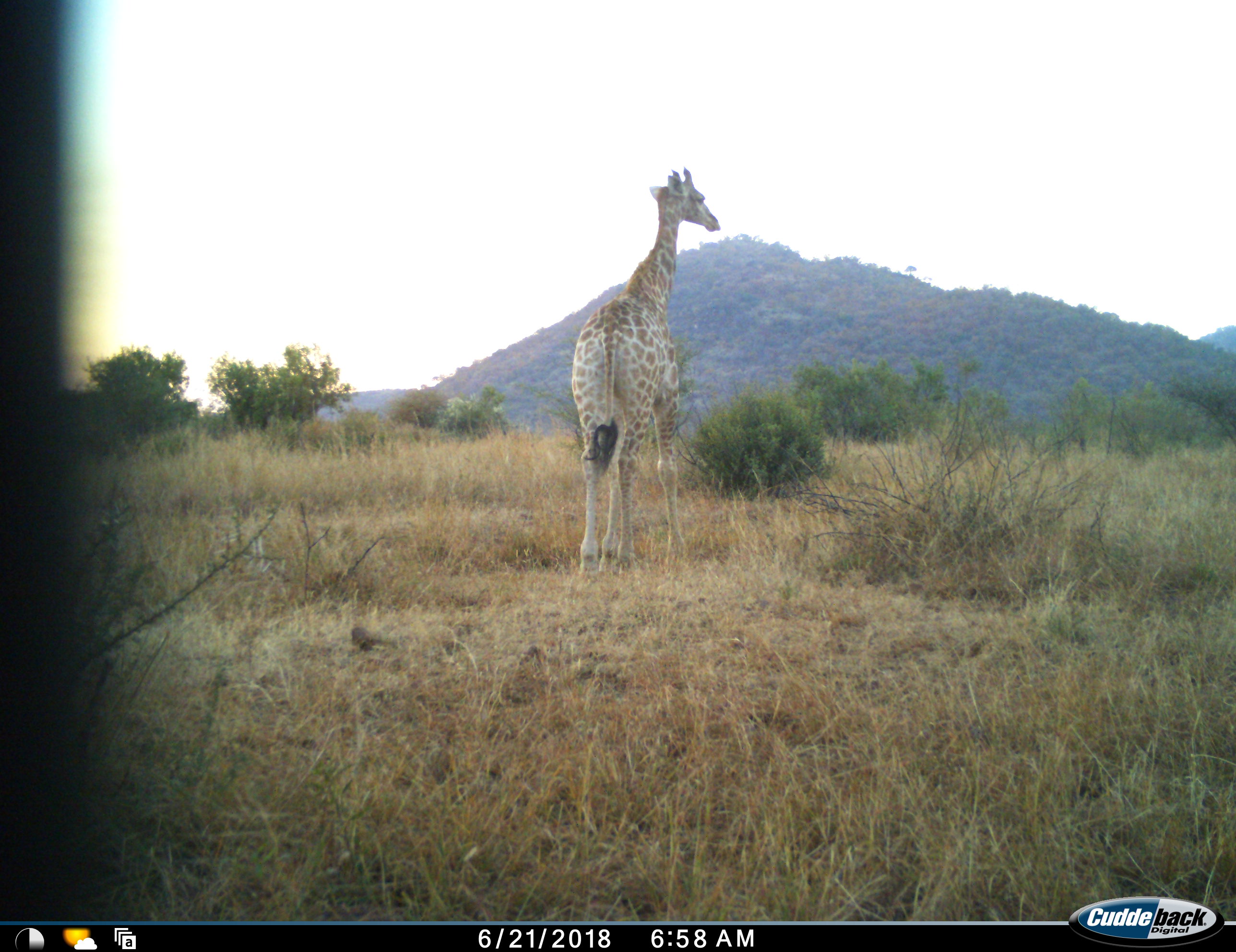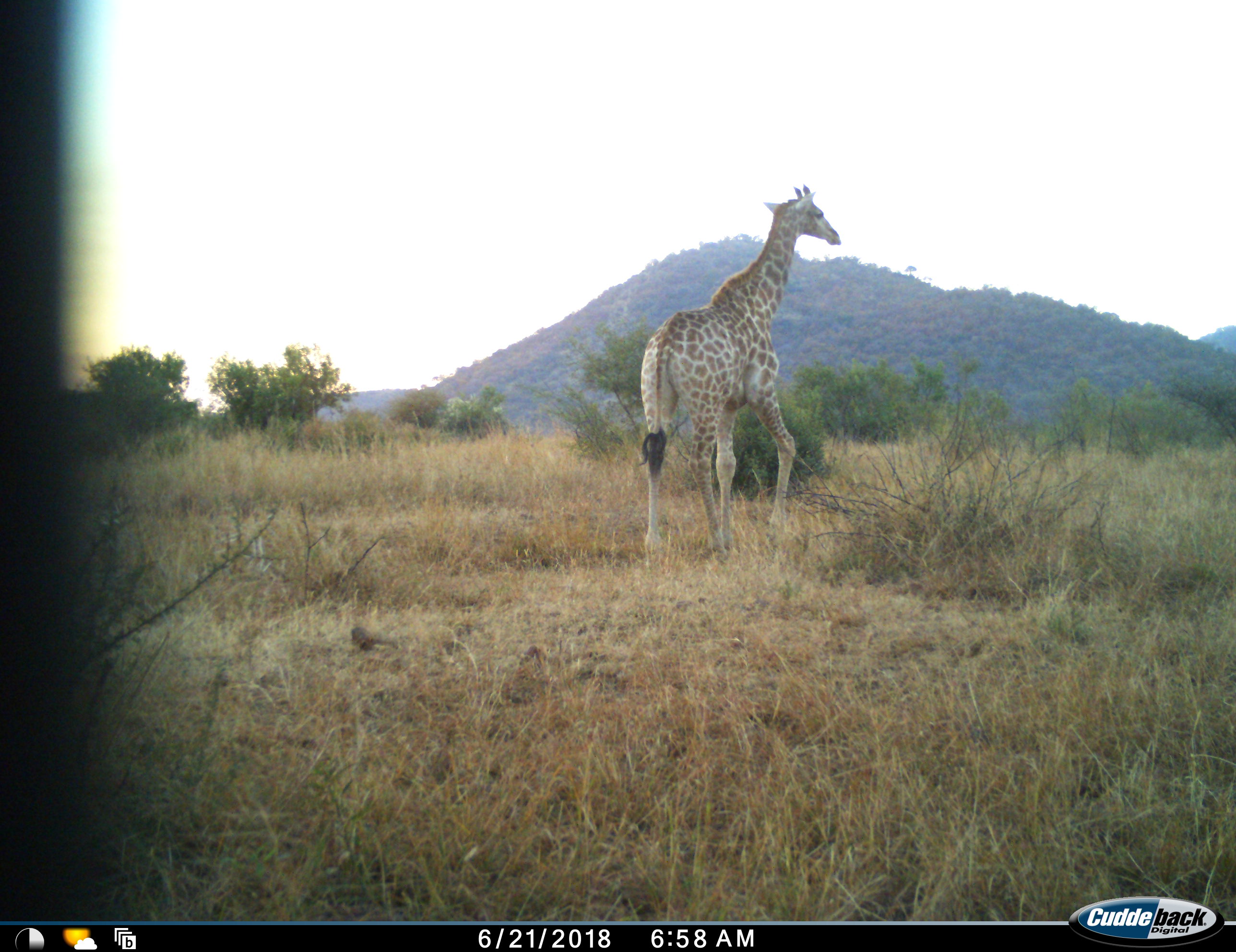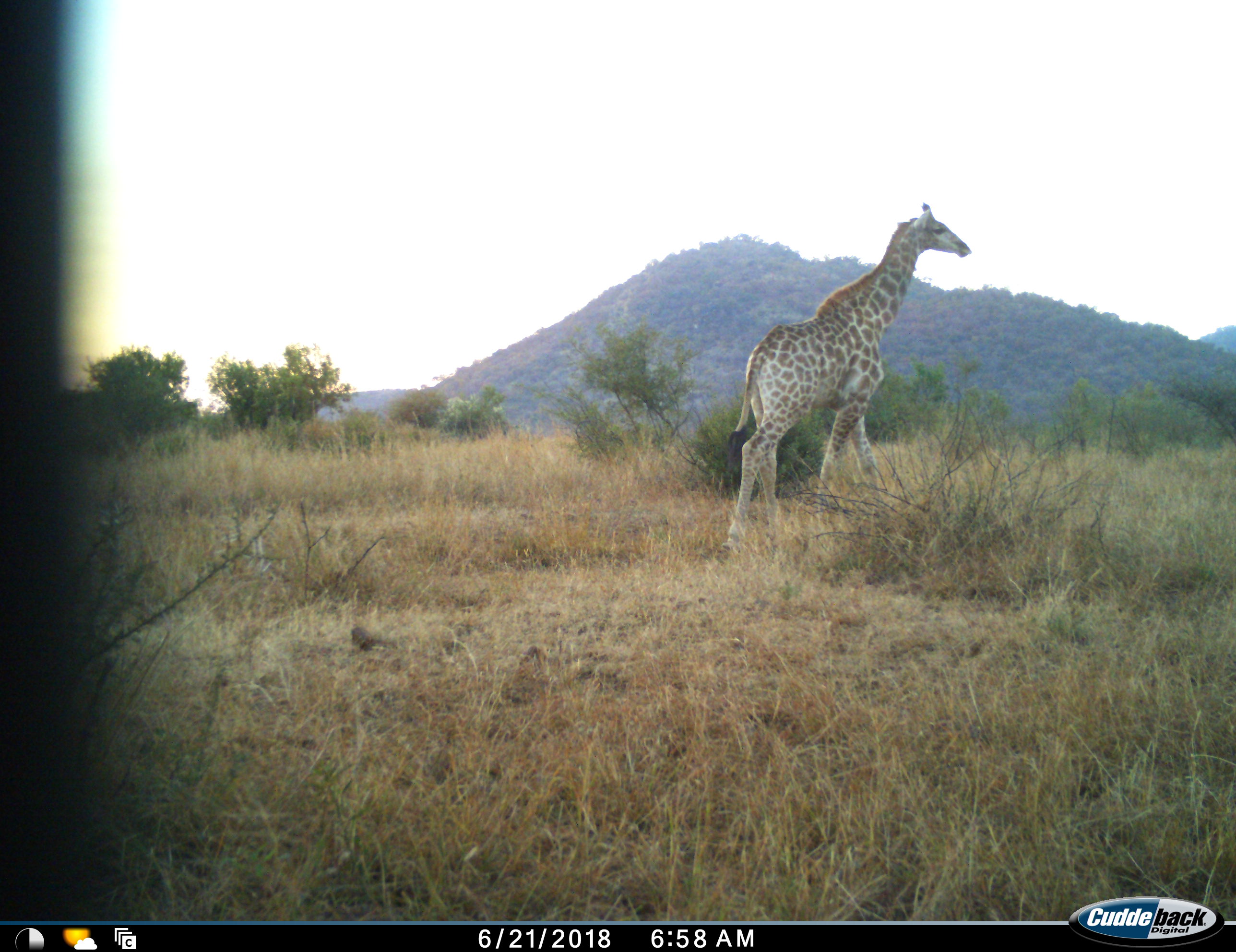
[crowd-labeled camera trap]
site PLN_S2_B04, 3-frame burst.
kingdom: Animalia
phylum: Chordata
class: Mammalia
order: Artiodactyla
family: Giraffidae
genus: Giraffa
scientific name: Giraffa camelopardalis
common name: giraffe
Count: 1.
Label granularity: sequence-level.